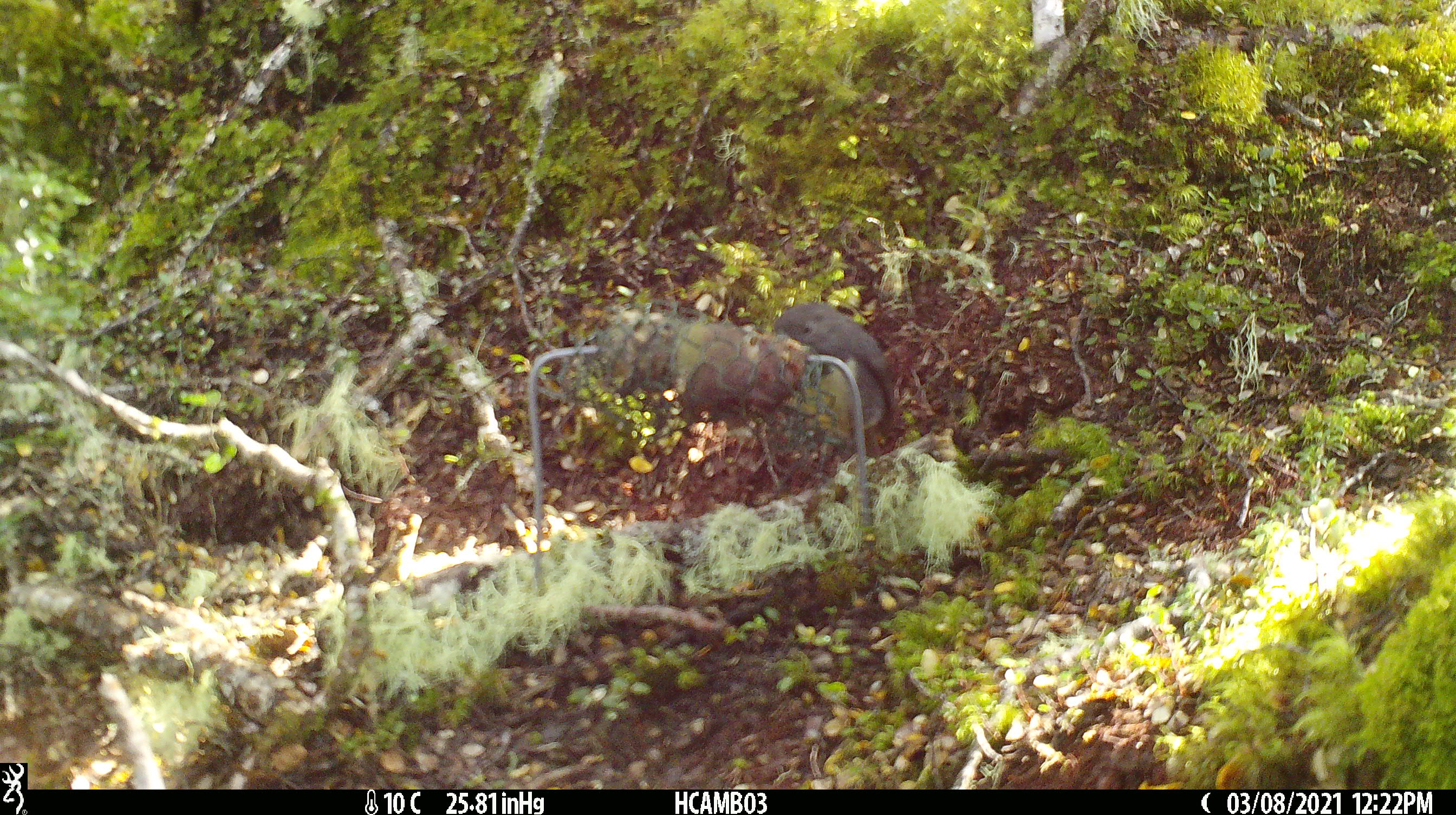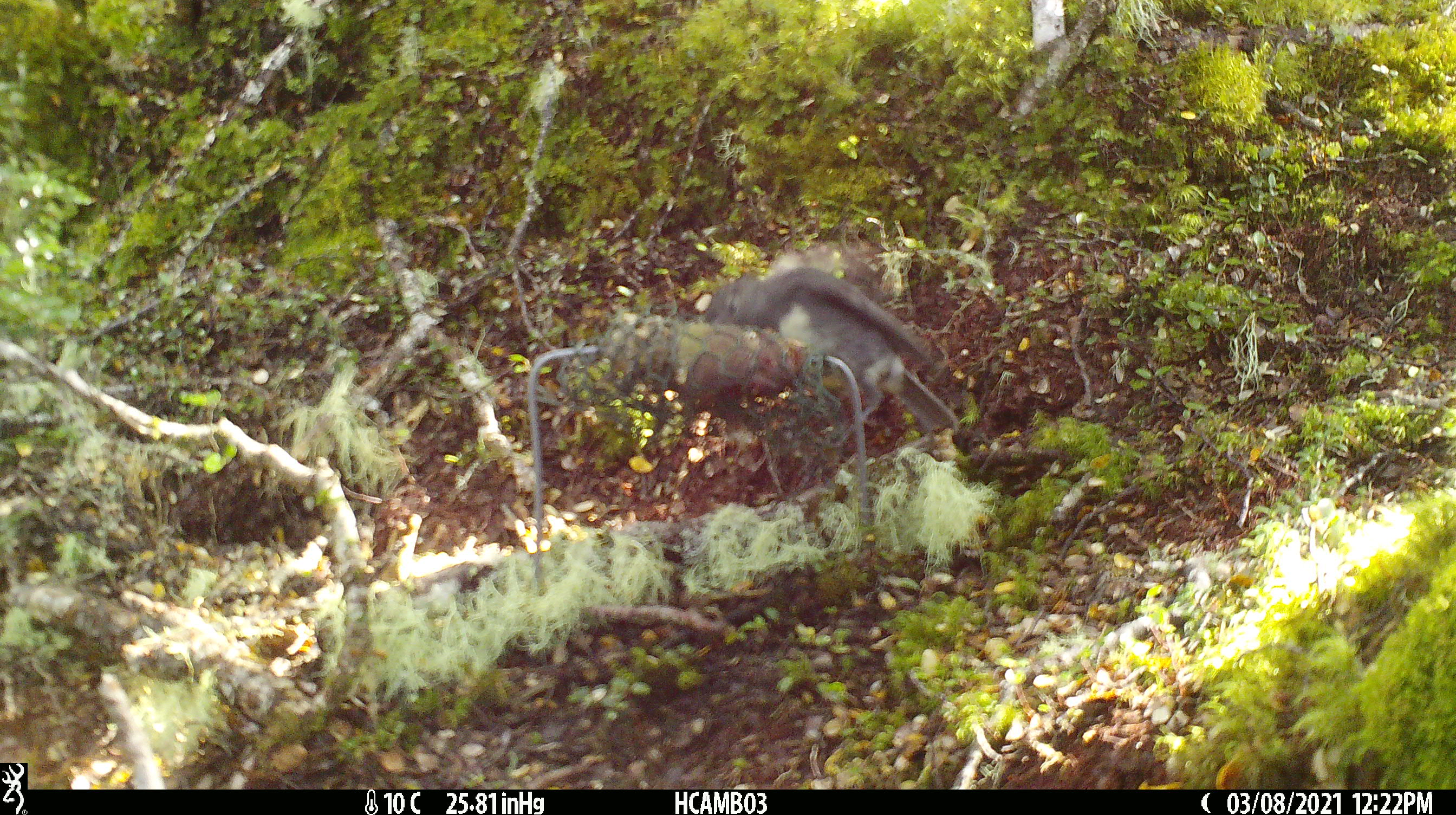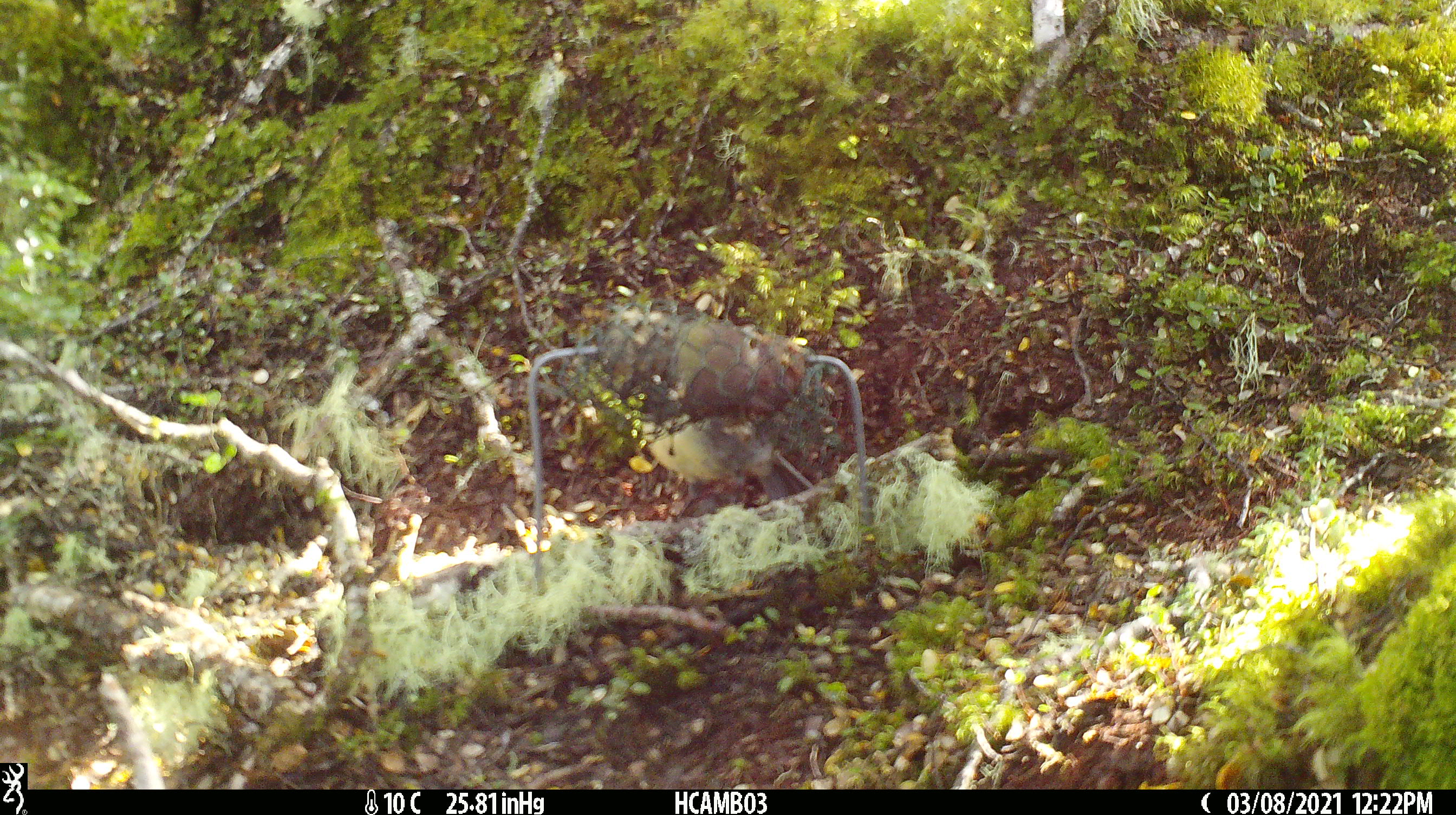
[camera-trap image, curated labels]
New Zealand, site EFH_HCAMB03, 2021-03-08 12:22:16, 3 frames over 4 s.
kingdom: Animalia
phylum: Chordata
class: Aves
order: Passeriformes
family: Petroicidae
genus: Petroica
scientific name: Petroica australis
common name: new zealand robin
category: robin